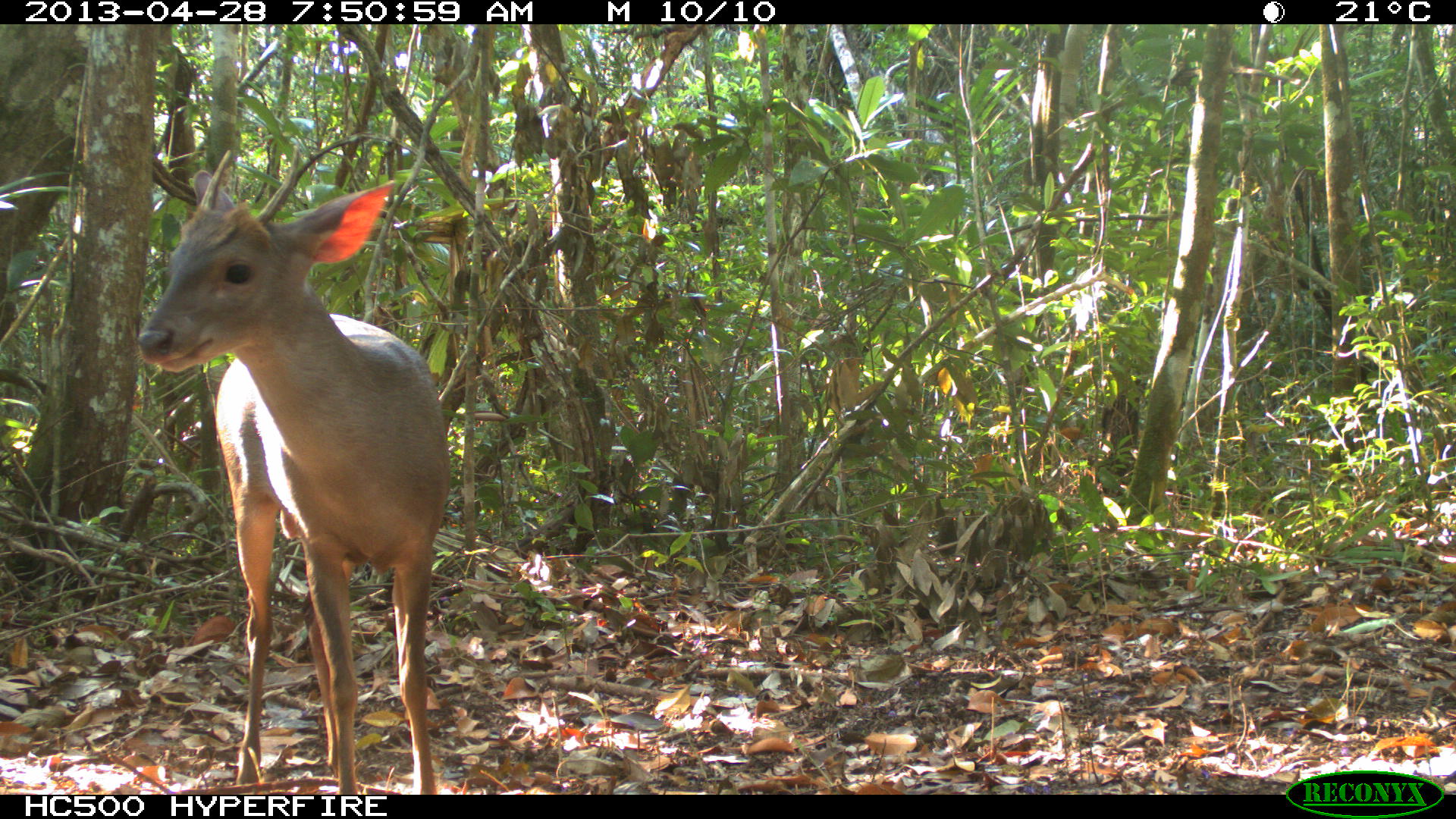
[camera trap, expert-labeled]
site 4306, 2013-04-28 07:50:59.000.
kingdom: Animalia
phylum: Chordata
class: Mammalia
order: Artiodactyla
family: Cervidae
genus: Odocoileus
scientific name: Odocoileus pandora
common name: yucatán brown brocket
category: mazama pandora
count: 1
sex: male